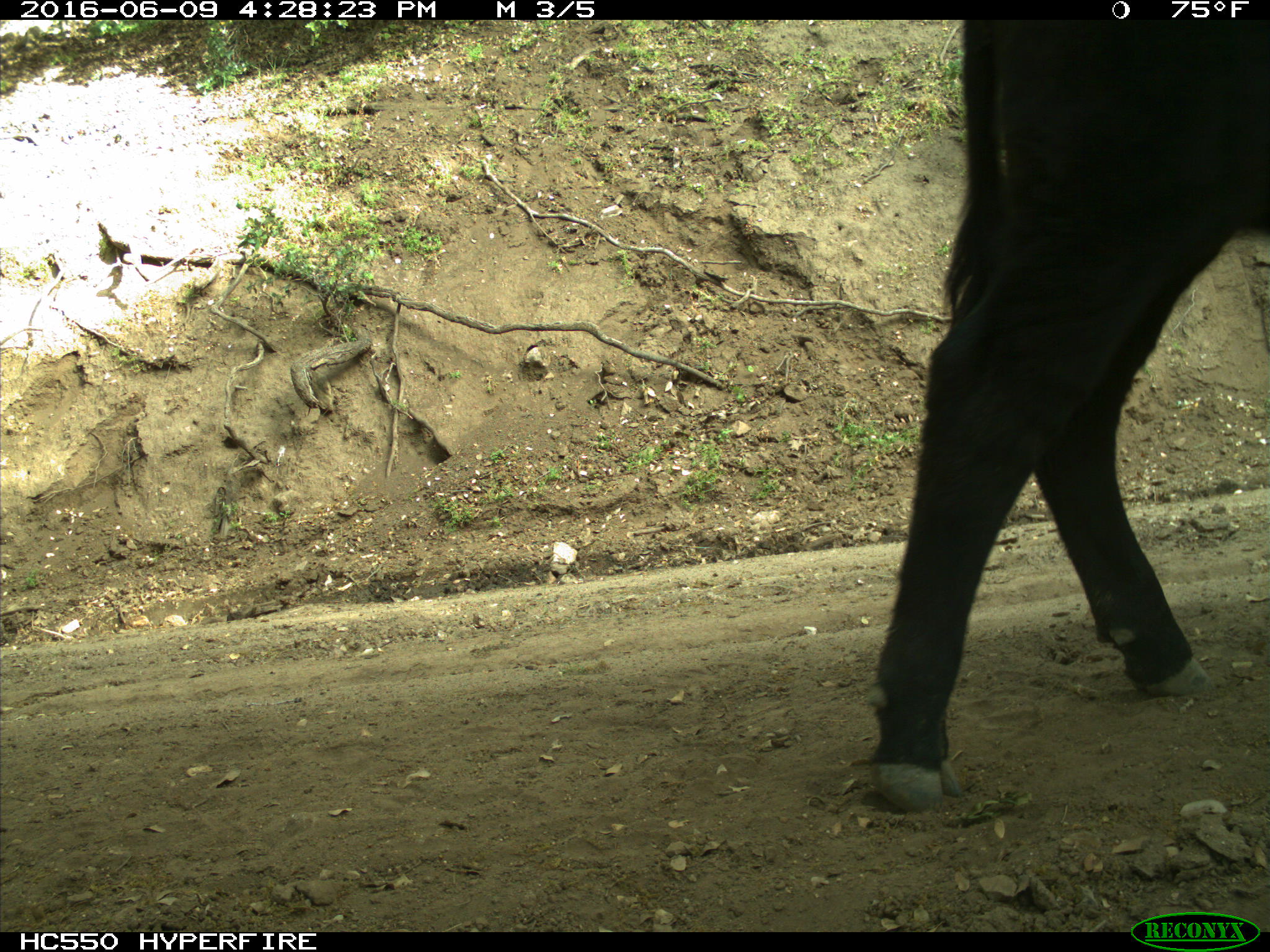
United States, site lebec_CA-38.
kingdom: Animalia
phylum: Chordata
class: Mammalia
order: Artiodactyla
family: Bovidae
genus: Bos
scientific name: Bos taurus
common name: domestic cow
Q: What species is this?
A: Bos taurus (domestic cow).